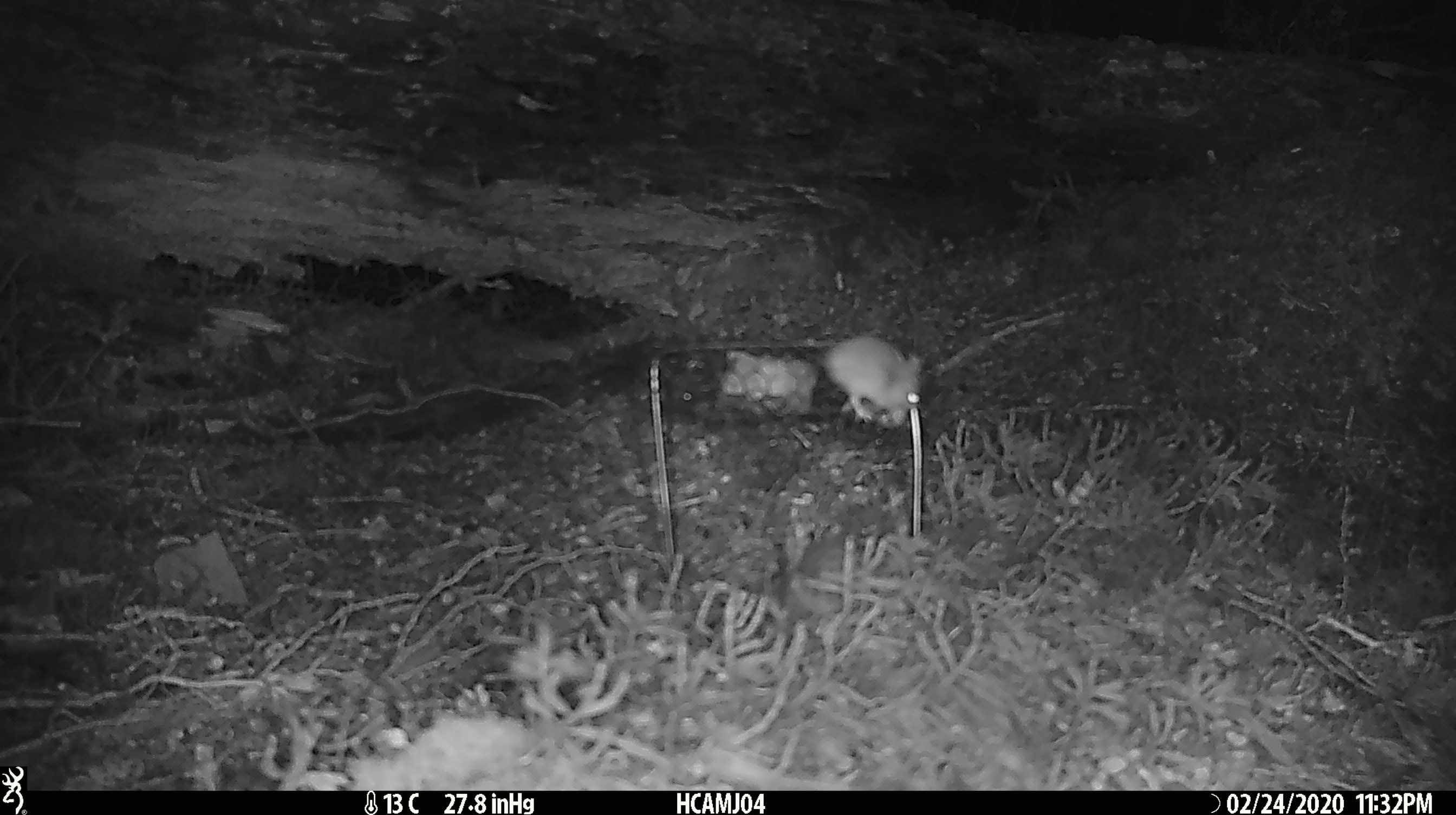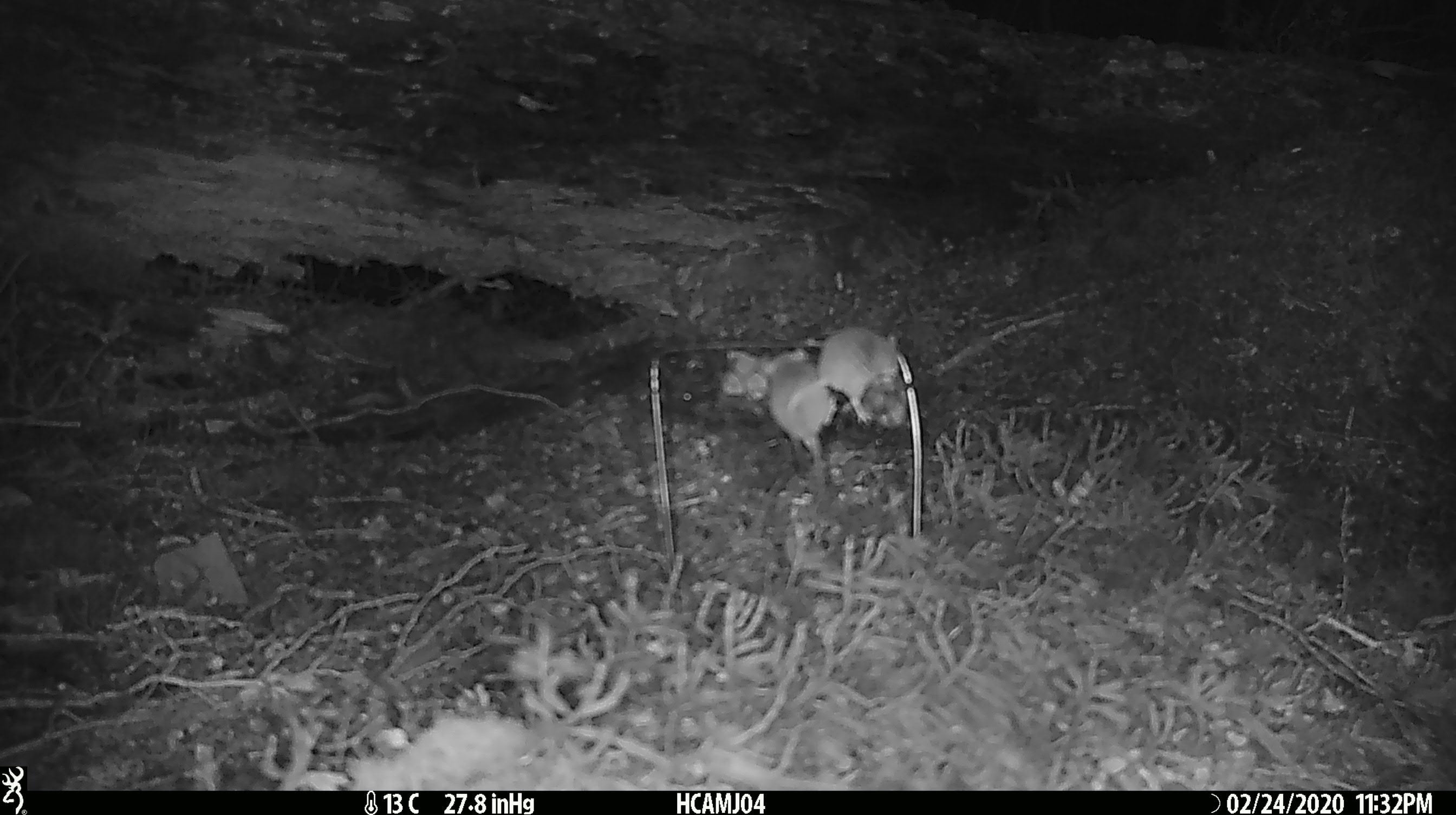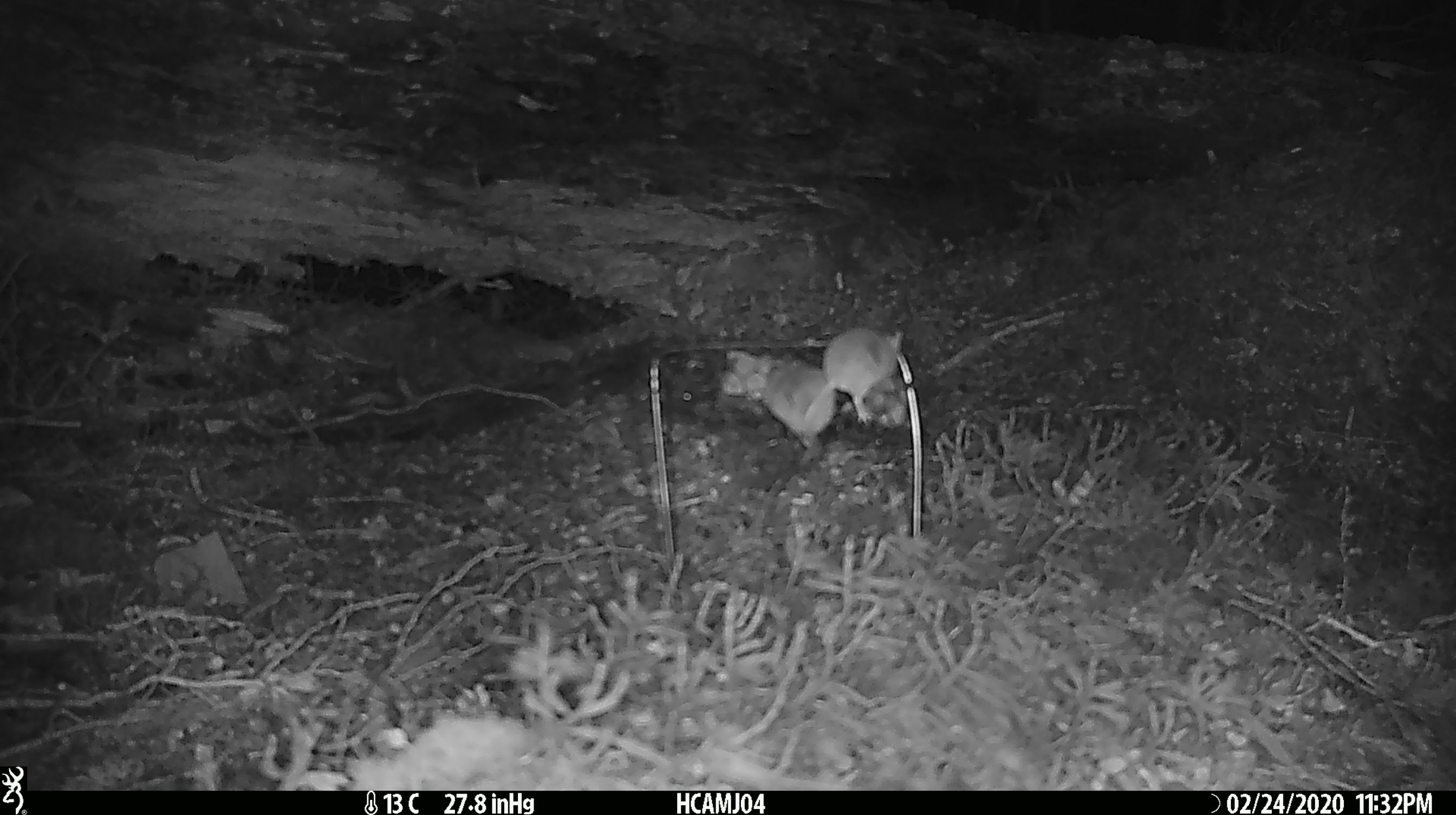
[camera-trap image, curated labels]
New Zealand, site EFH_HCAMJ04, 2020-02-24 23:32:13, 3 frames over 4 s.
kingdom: Animalia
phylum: Chordata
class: Mammalia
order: Rodentia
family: Muridae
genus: Mus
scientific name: Mus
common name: mouse